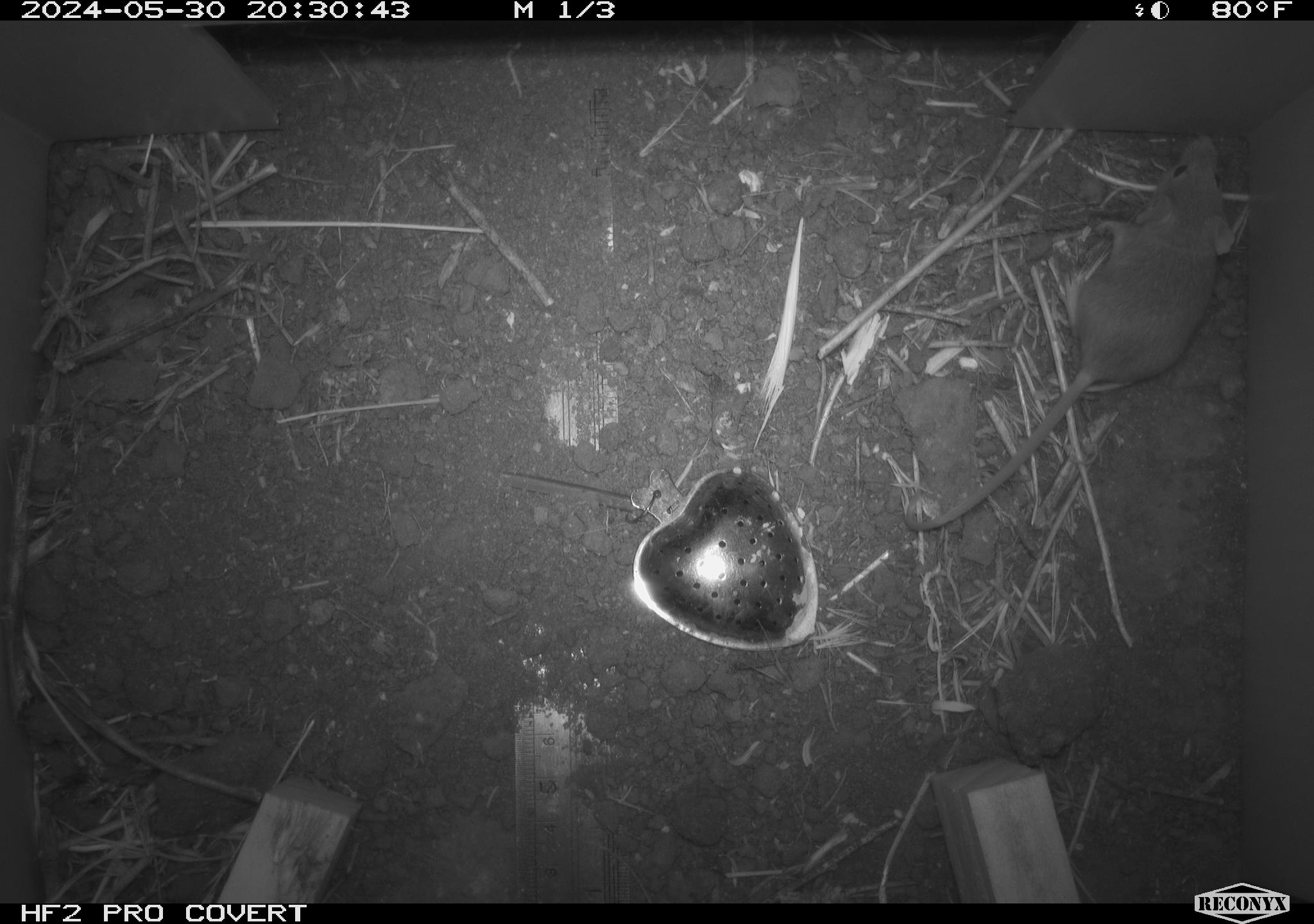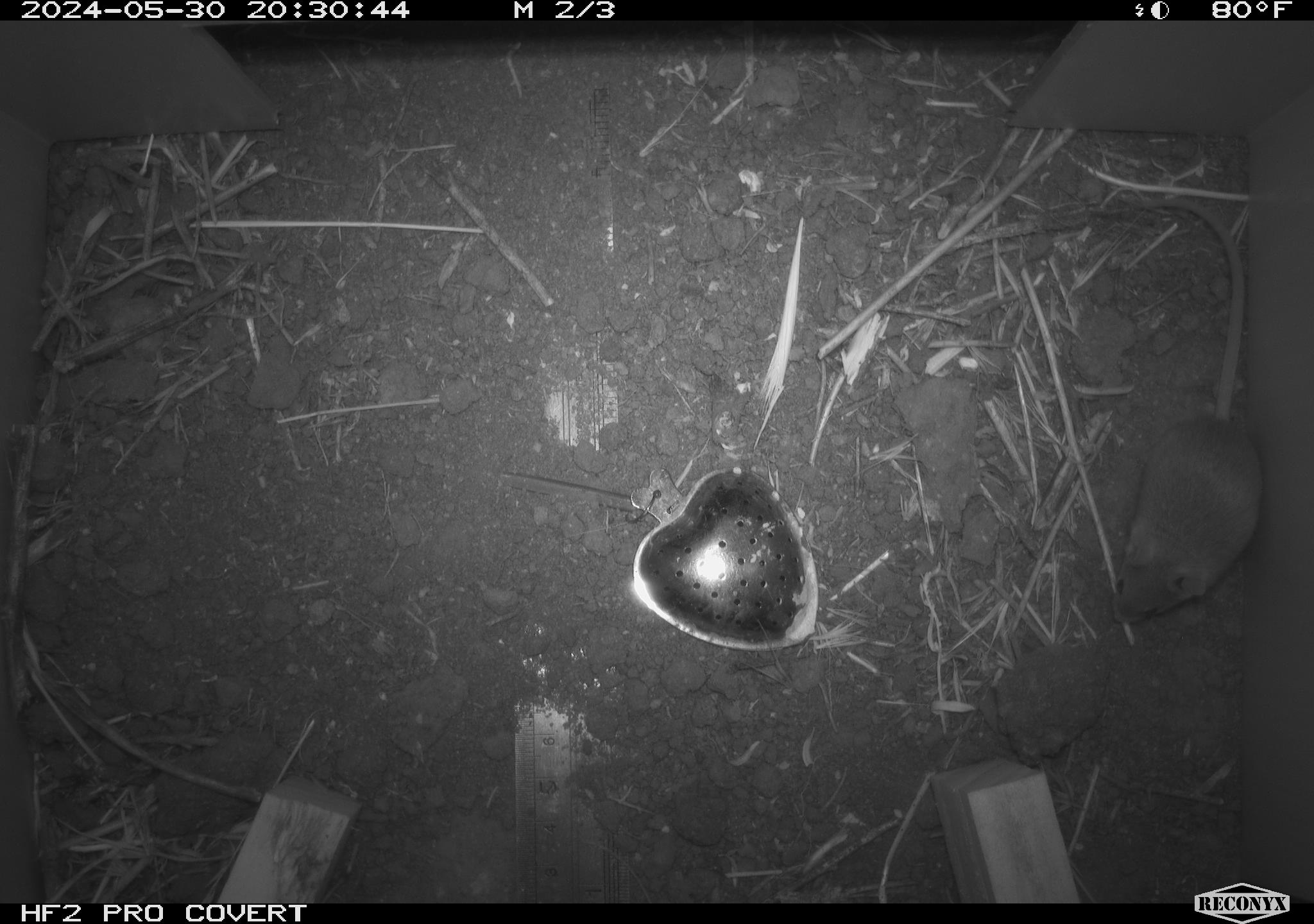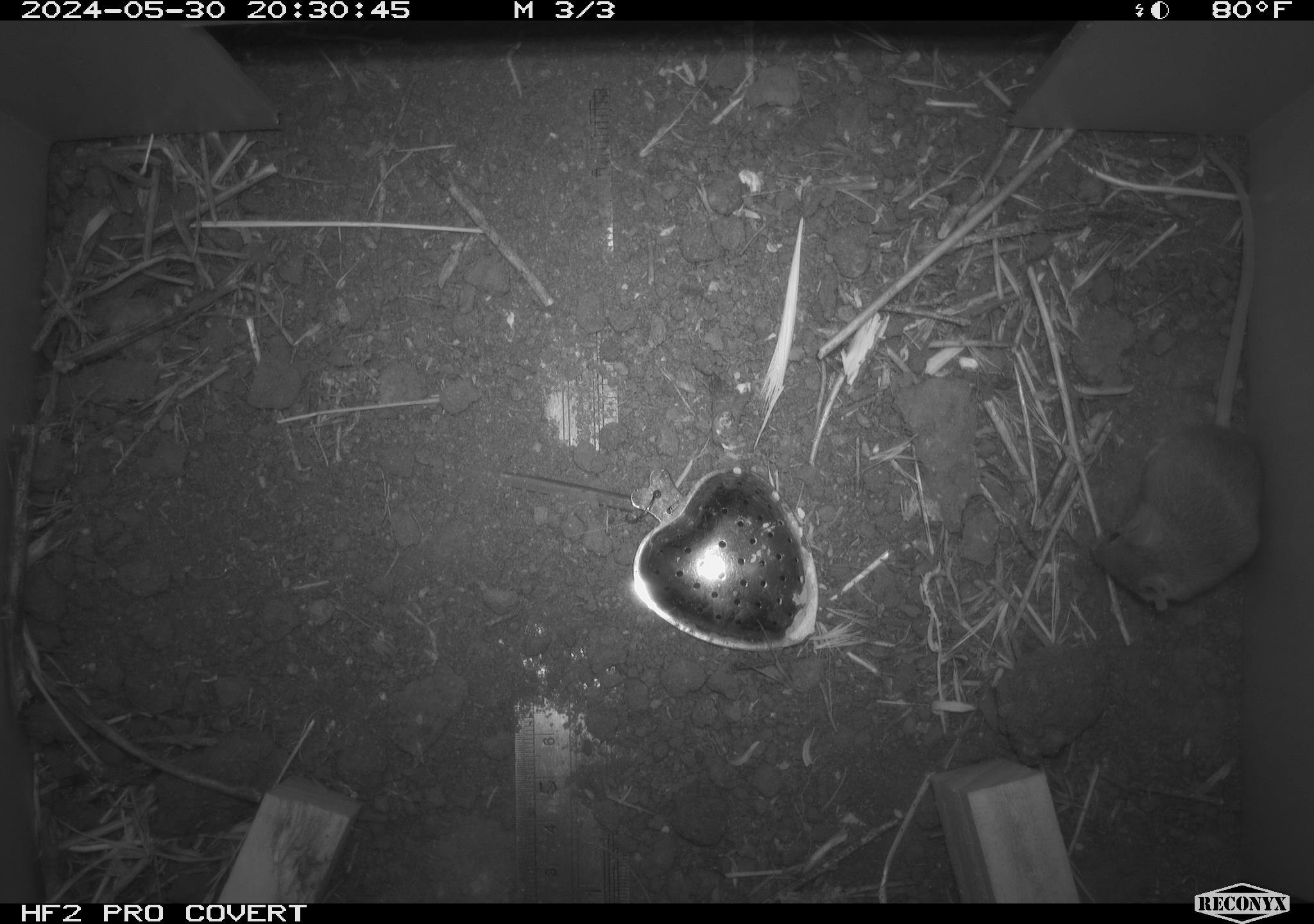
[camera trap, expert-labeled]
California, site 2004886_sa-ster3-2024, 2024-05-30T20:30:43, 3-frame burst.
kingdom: Animalia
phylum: Chordata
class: Mammalia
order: Rodentia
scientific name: Rodentia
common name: mouse species